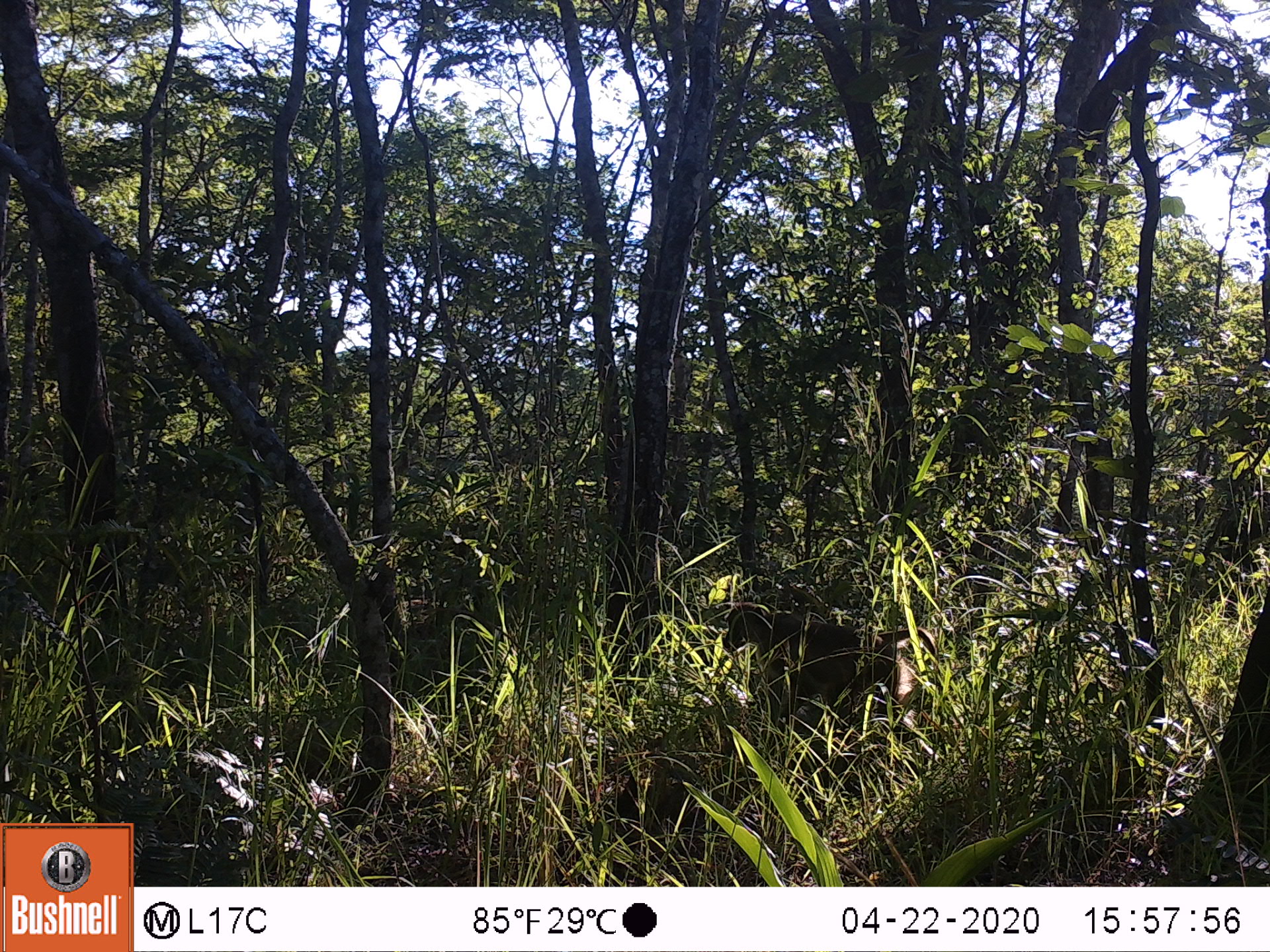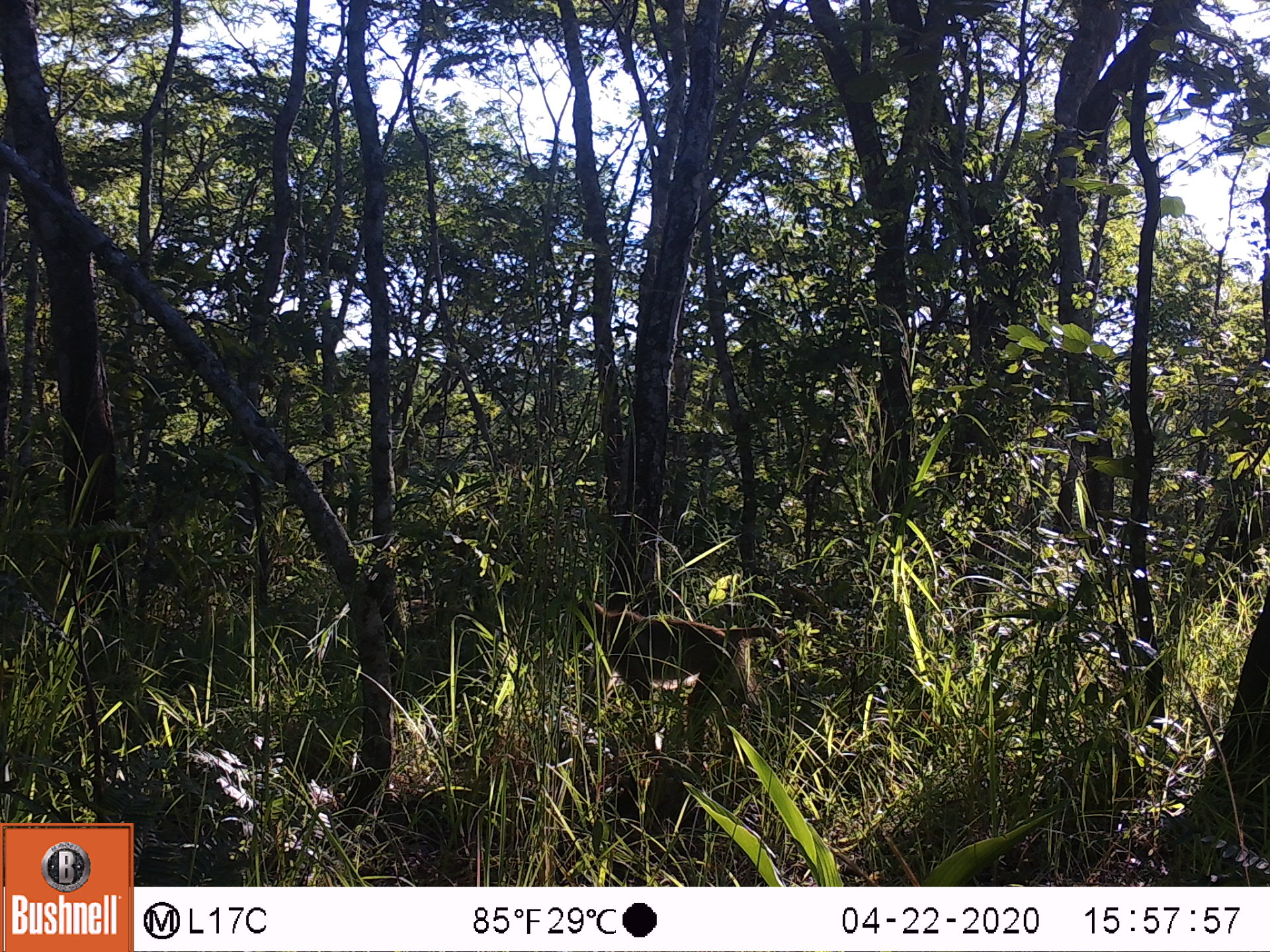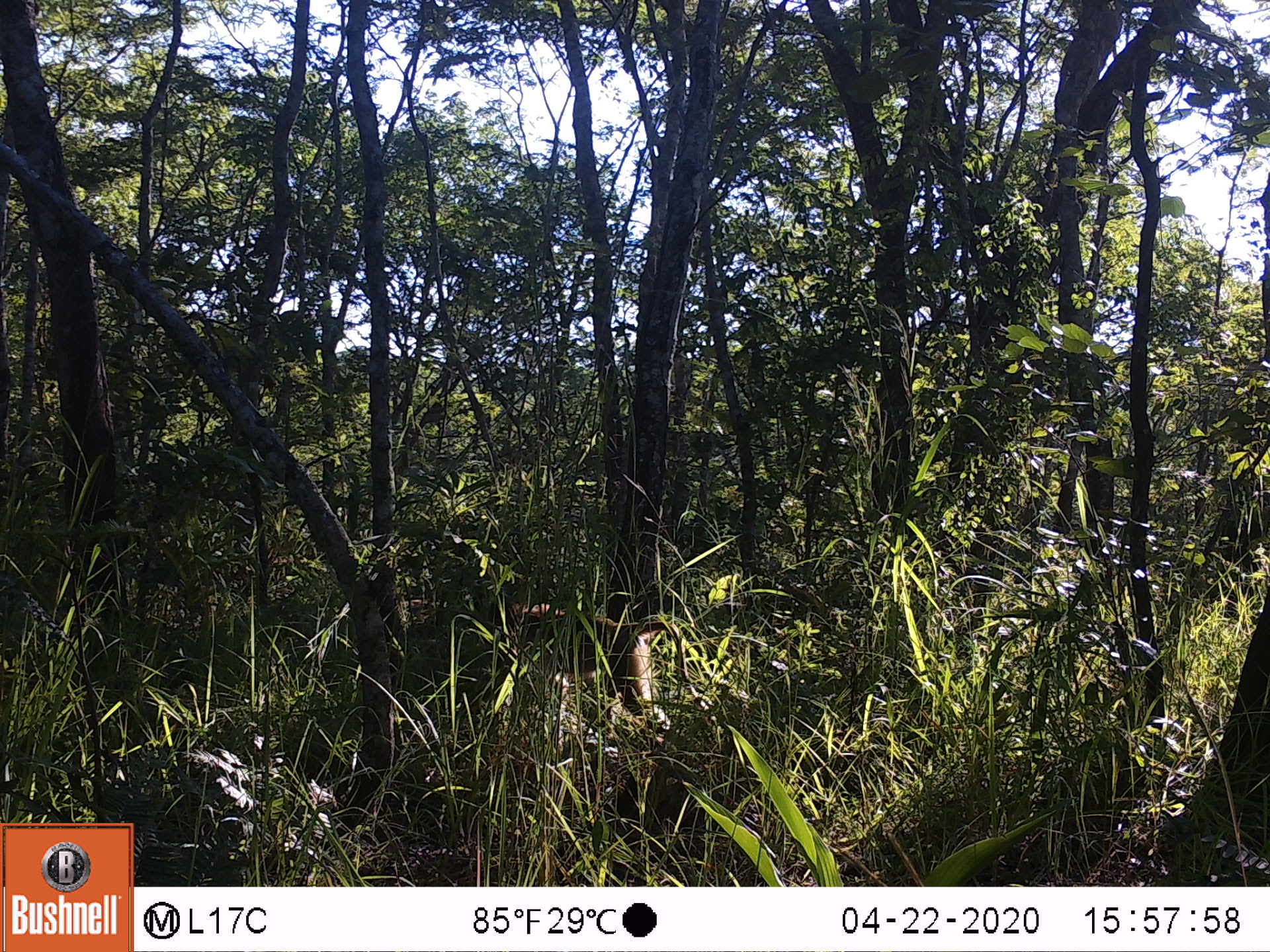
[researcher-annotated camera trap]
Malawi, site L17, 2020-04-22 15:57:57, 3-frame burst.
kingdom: Animalia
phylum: Chordata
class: Mammalia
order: Primates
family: Cercopithecidae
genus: Papio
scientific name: Papio cynocephalus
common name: yellow baboon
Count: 1.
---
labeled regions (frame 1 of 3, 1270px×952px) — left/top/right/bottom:
yellow baboon: 720/604/934/759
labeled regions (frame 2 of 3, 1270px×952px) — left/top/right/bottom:
yellow baboon: 573/597/791/772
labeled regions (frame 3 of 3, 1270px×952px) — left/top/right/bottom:
yellow baboon: 479/592/696/742